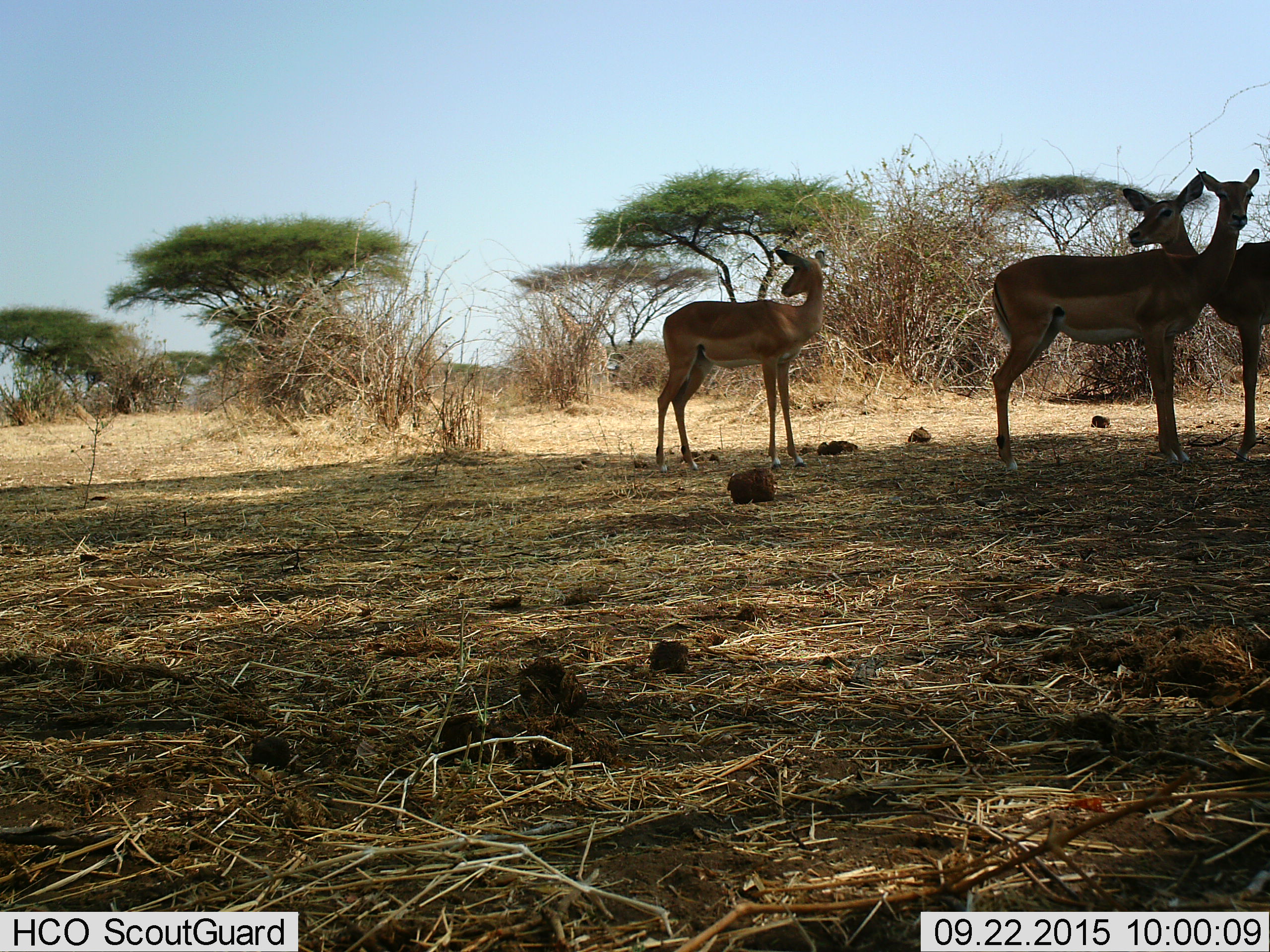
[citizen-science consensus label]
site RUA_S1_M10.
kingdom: Animalia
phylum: Chordata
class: Mammalia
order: Artiodactyla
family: Bovidae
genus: Aepyceros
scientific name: Aepyceros melampus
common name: impala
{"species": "impala (Aepyceros melampus)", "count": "3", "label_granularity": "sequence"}